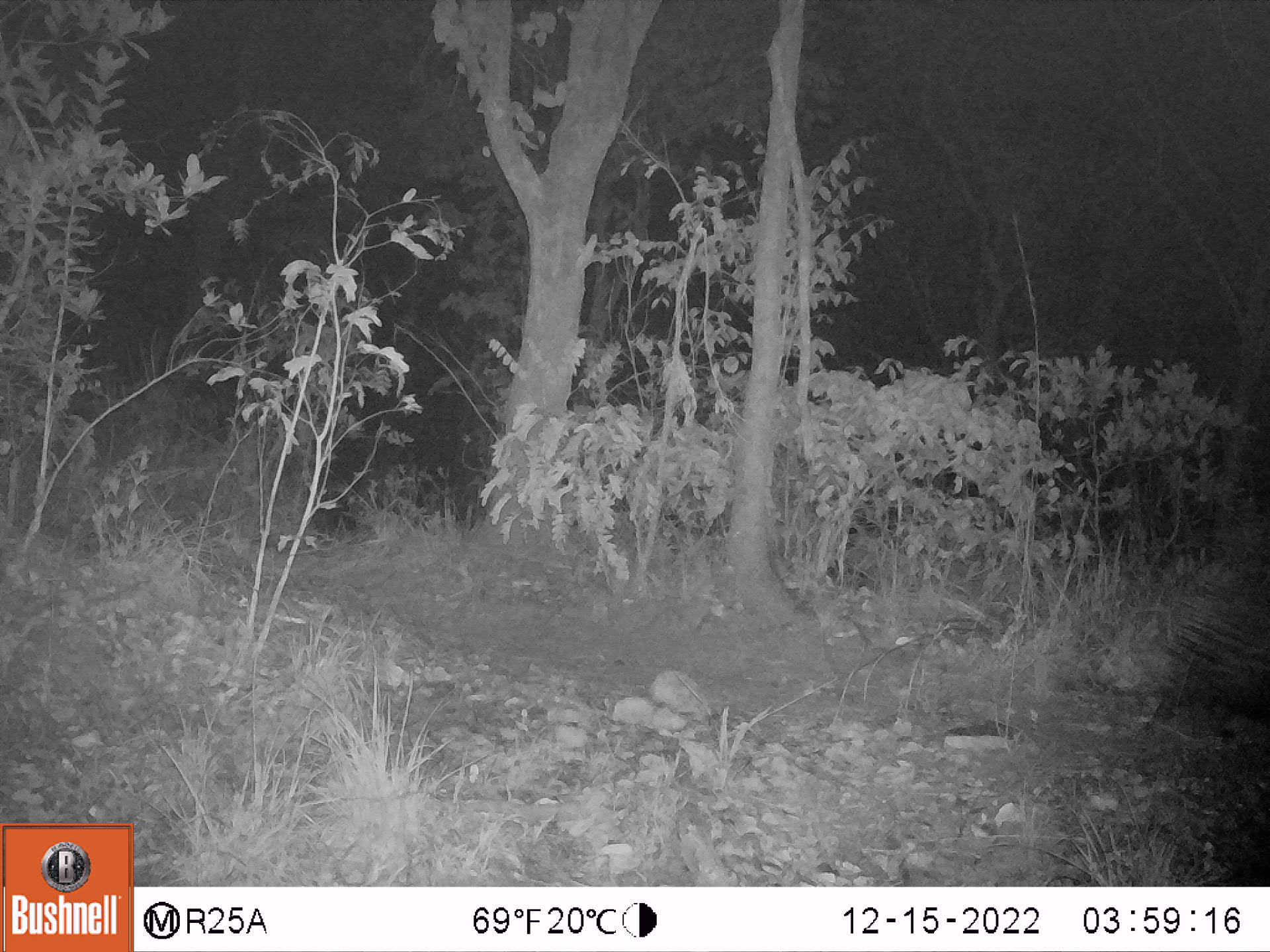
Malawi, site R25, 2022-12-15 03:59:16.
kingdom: Animalia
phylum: Chordata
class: Mammalia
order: Rodentia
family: Hystricidae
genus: Hystrix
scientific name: Hystrix africaeaustralis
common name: cape porcupine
Cape porcupine (Hystrix africaeaustralis), count 1.